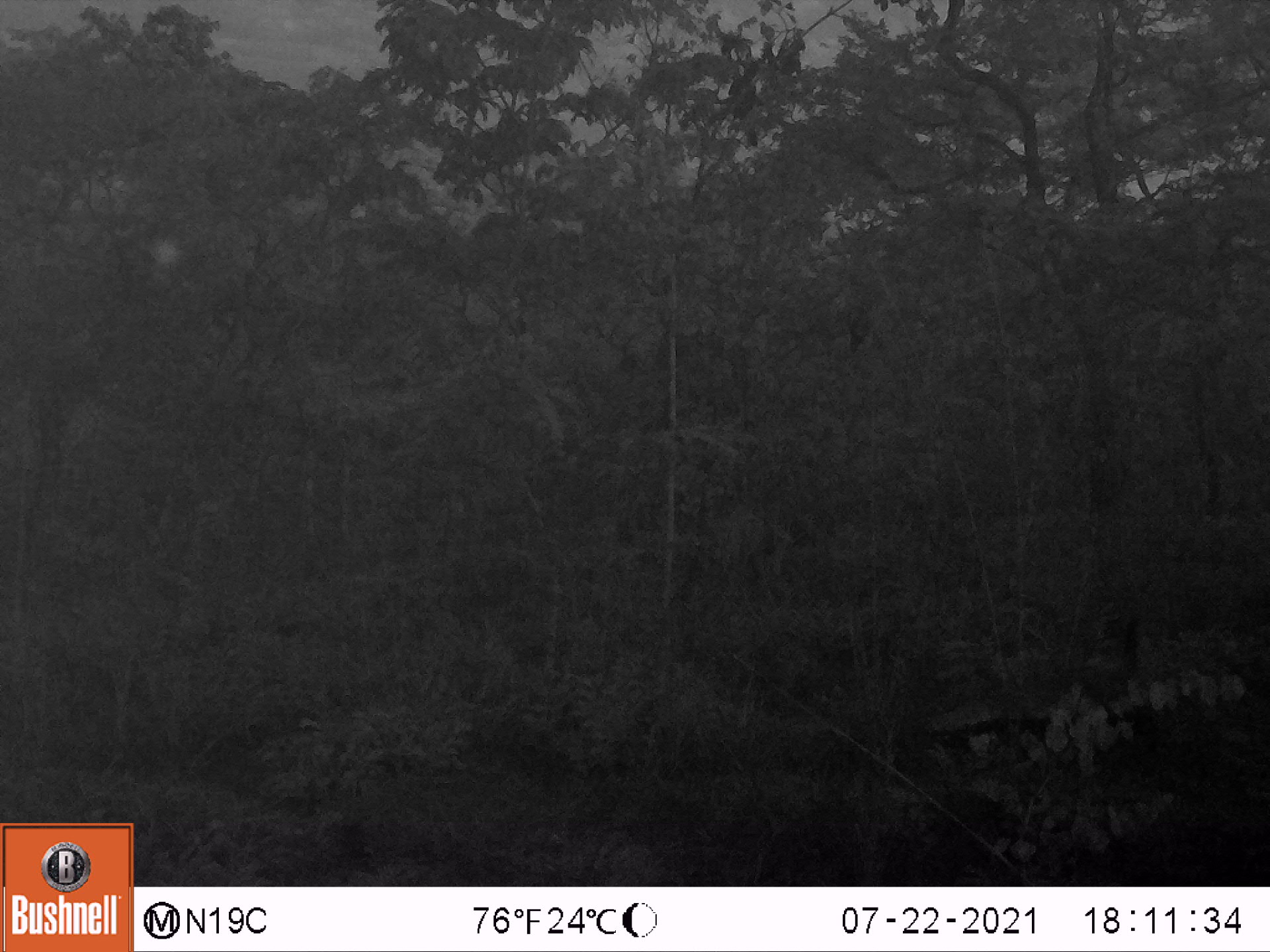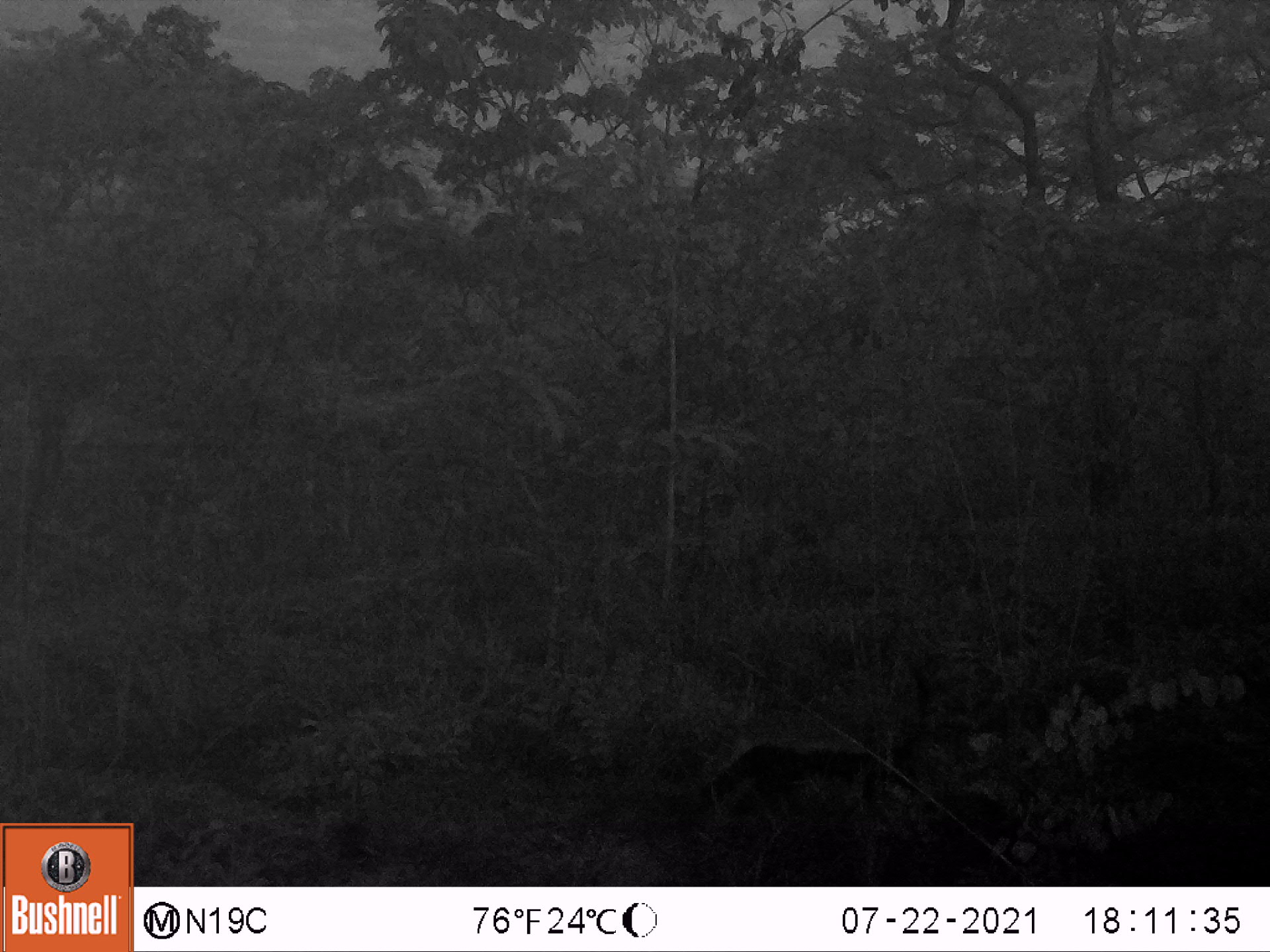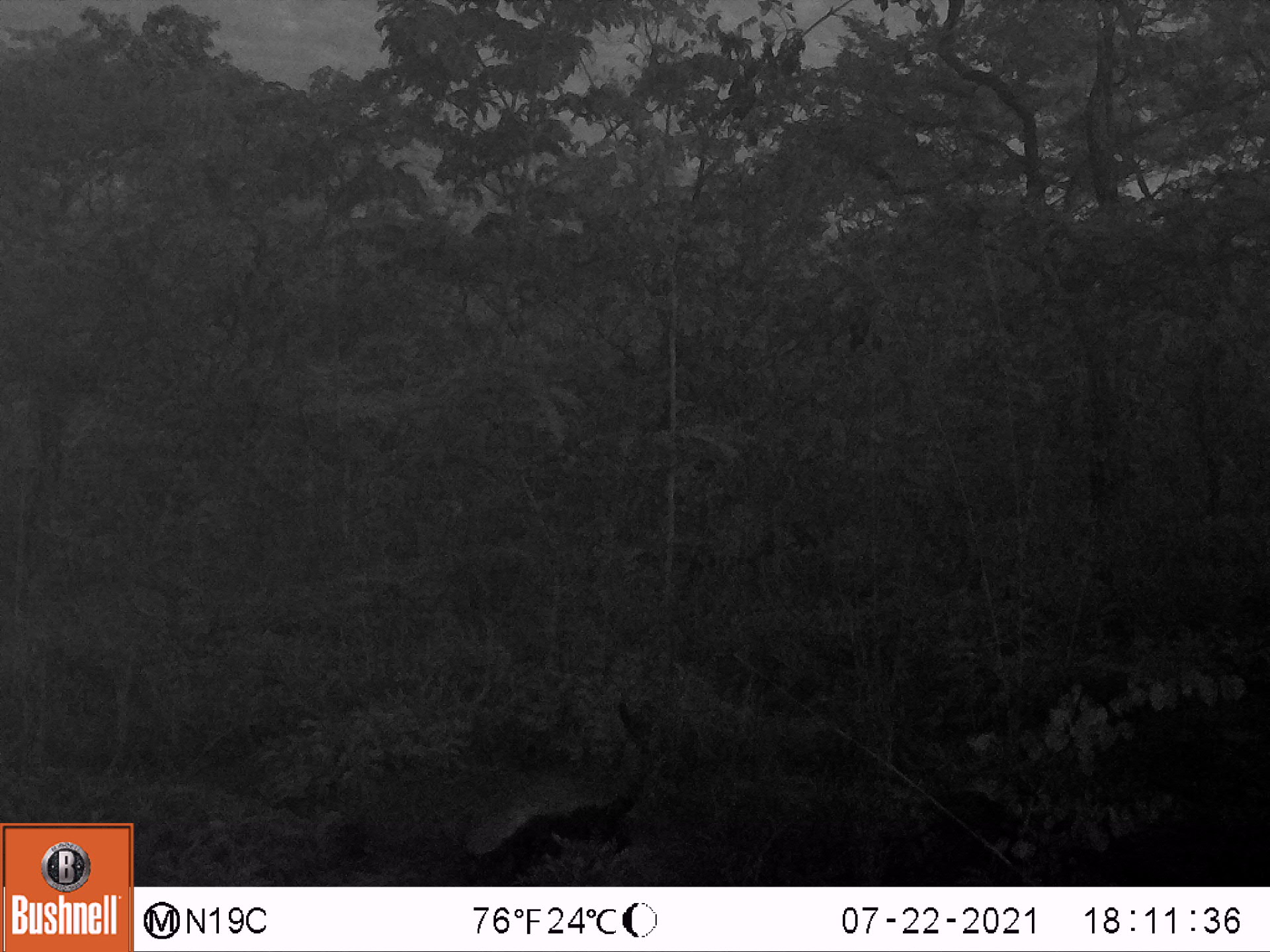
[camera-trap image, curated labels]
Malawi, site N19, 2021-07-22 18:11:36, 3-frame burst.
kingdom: Animalia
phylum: Chordata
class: Mammalia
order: Artiodactyla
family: Bovidae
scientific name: Antilopinae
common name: small antelope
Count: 2.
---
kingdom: Animalia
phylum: Chordata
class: Mammalia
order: Carnivora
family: Mustelidae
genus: Mellivora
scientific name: Mellivora capensis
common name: honey badger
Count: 1.